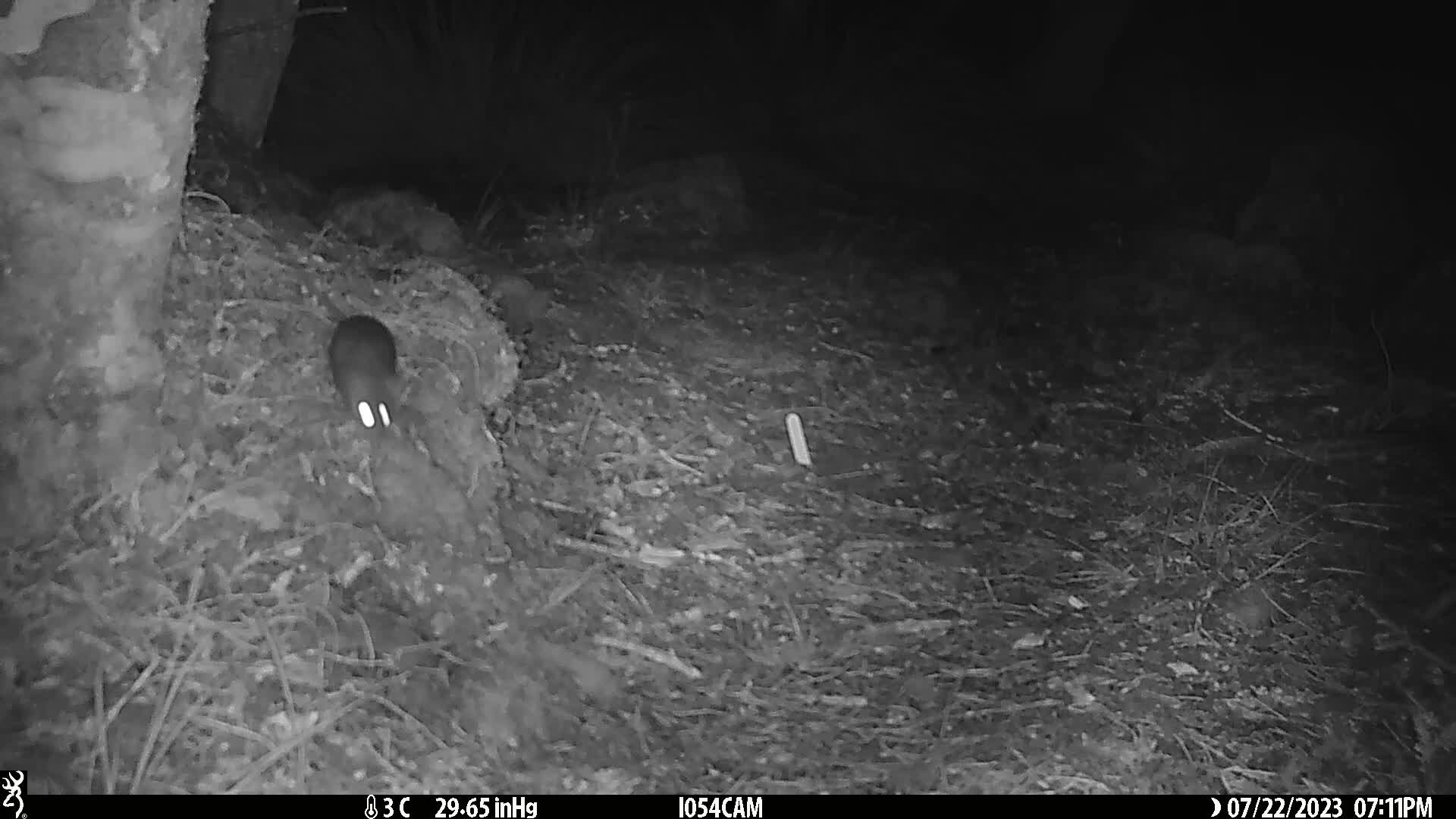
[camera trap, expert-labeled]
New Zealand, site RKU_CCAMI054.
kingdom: Animalia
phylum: Chordata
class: Mammalia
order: Rodentia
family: Muridae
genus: Rattus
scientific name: Rattus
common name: rat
Rat (Rattus).